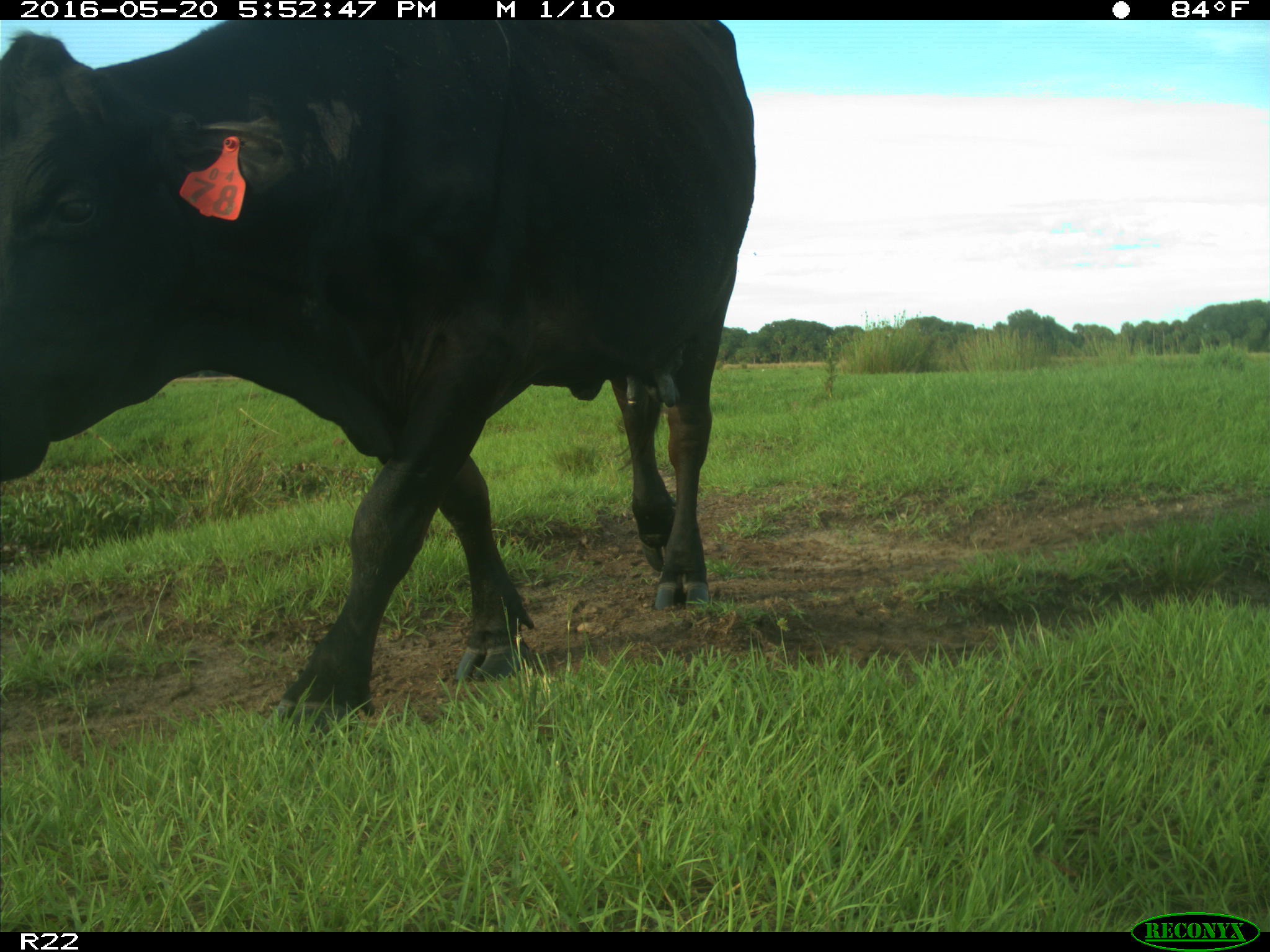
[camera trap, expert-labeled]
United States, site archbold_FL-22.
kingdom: Animalia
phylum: Chordata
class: Mammalia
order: Artiodactyla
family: Bovidae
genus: Bos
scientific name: Bos taurus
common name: domestic cow